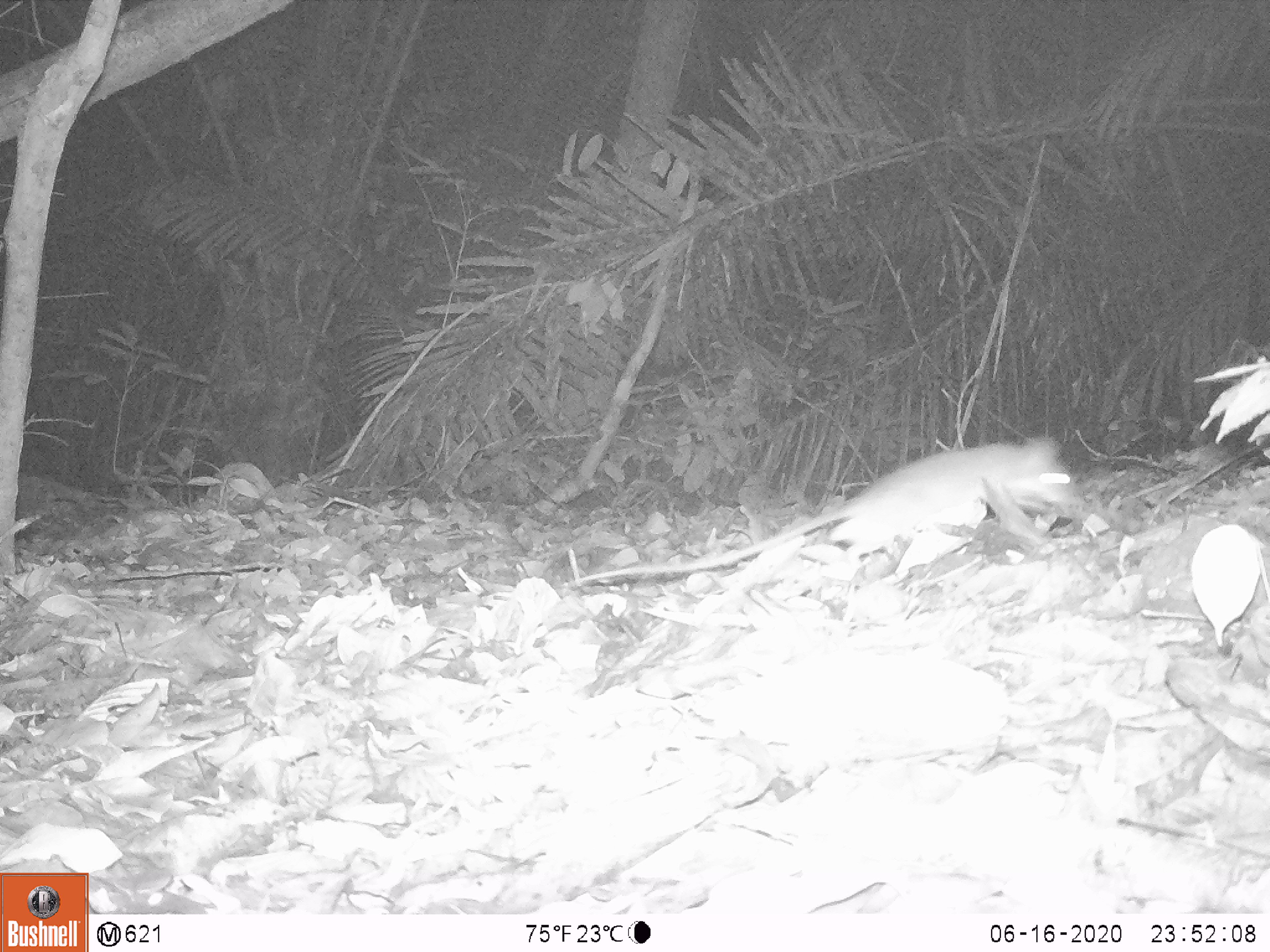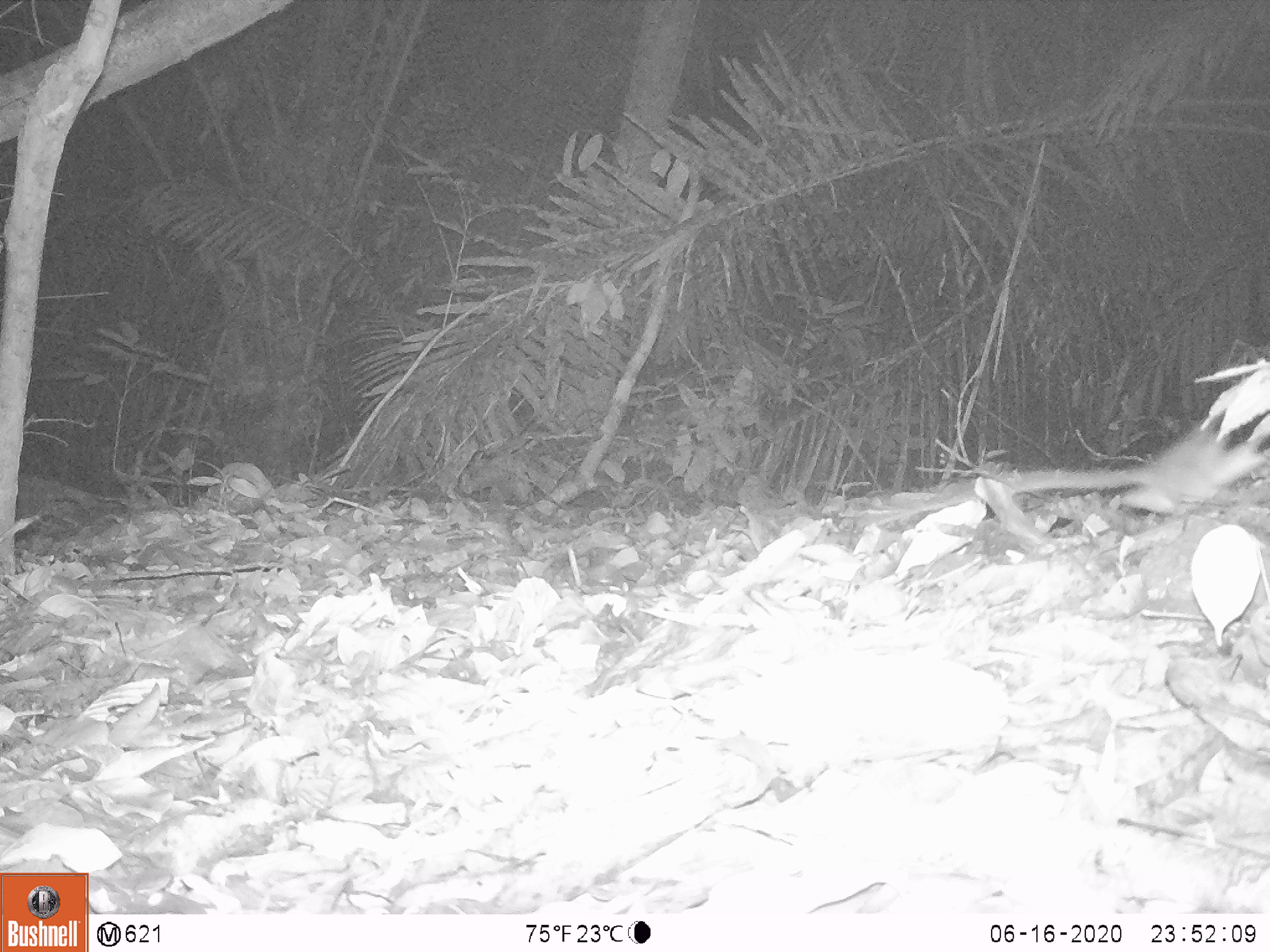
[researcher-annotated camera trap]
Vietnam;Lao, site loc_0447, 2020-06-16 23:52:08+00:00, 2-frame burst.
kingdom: Animalia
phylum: Chordata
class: Mammalia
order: Rodentia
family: Muridae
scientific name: Muridae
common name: old-world mice and rats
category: unidentified murid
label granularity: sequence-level